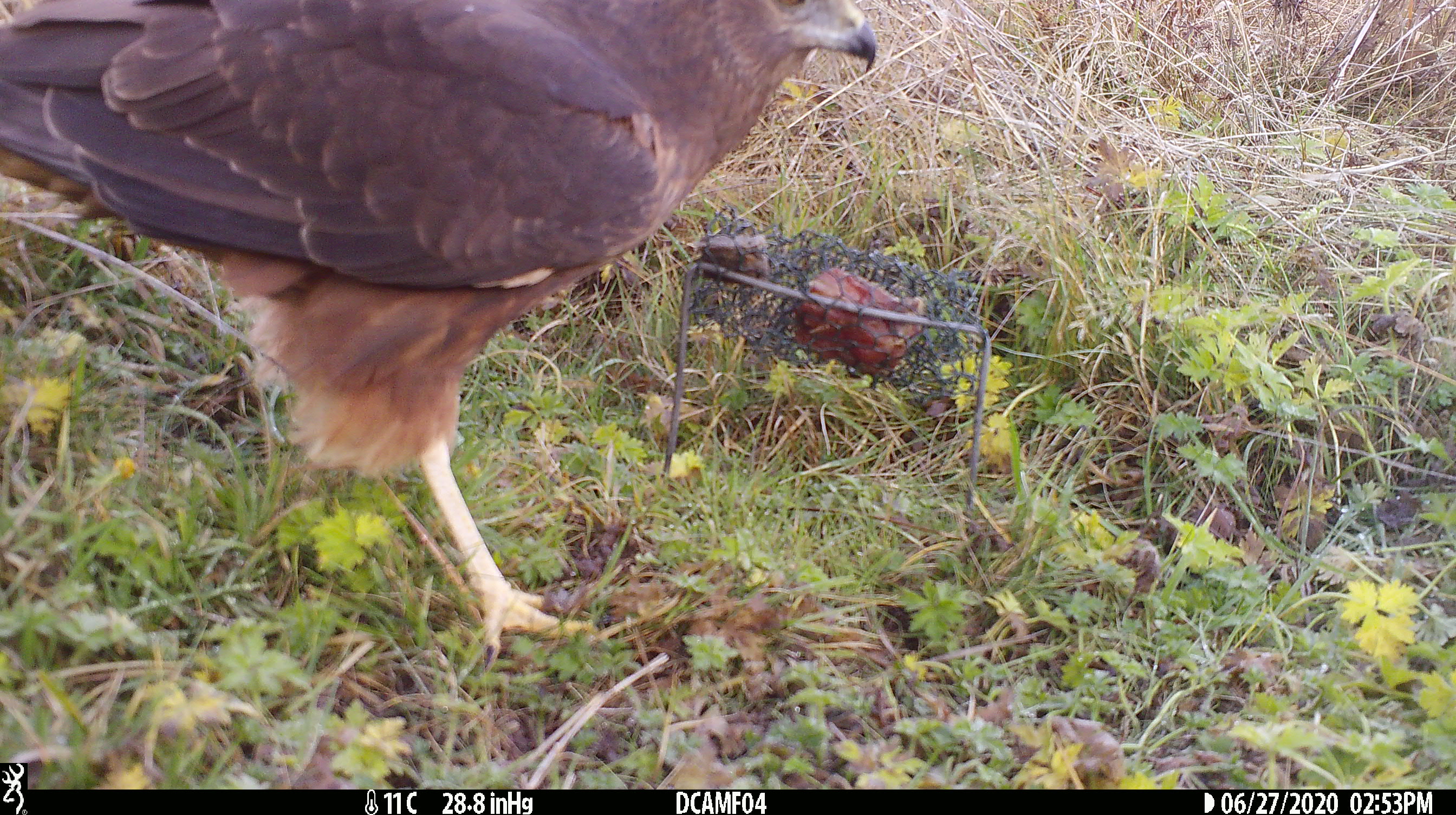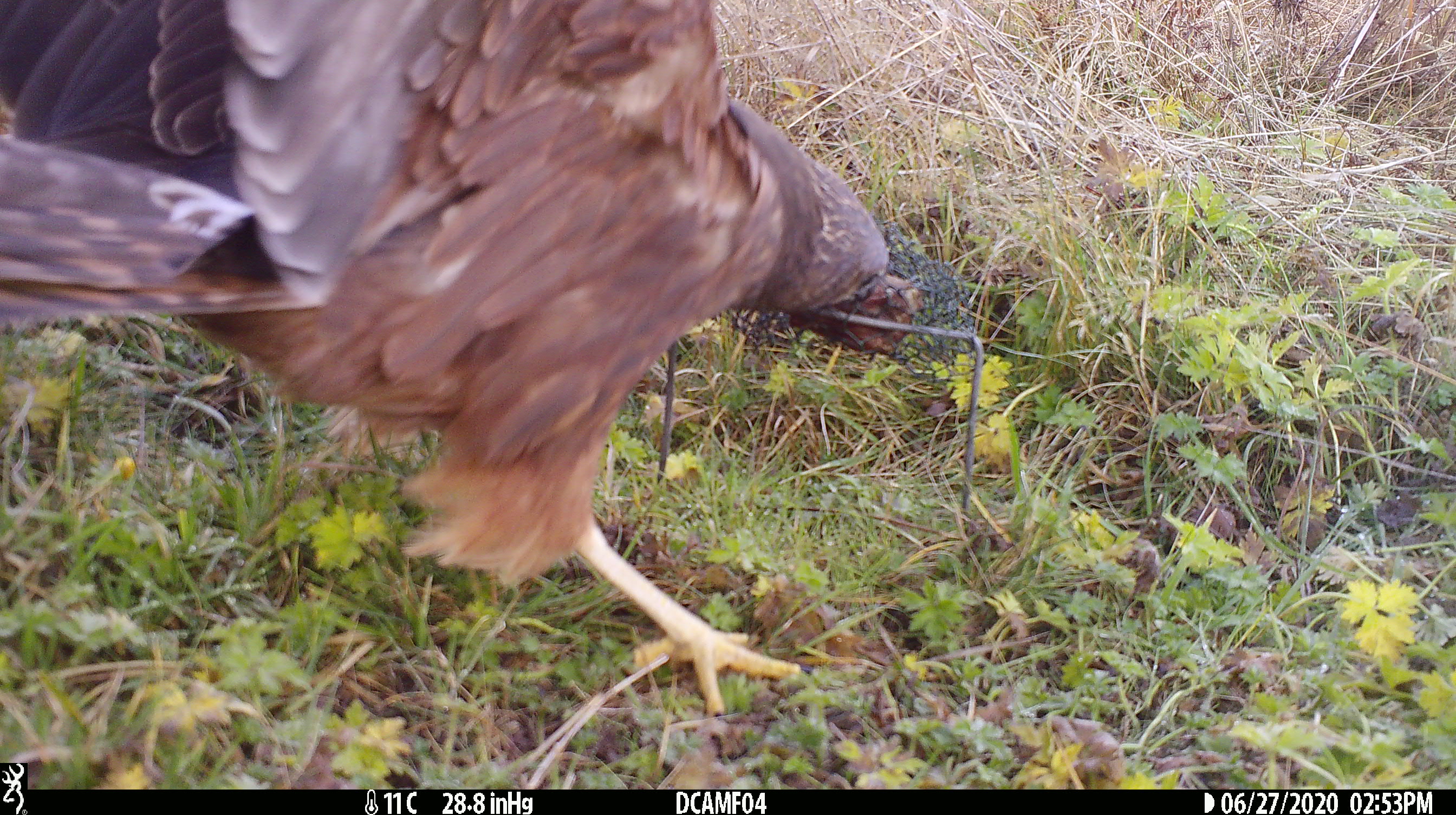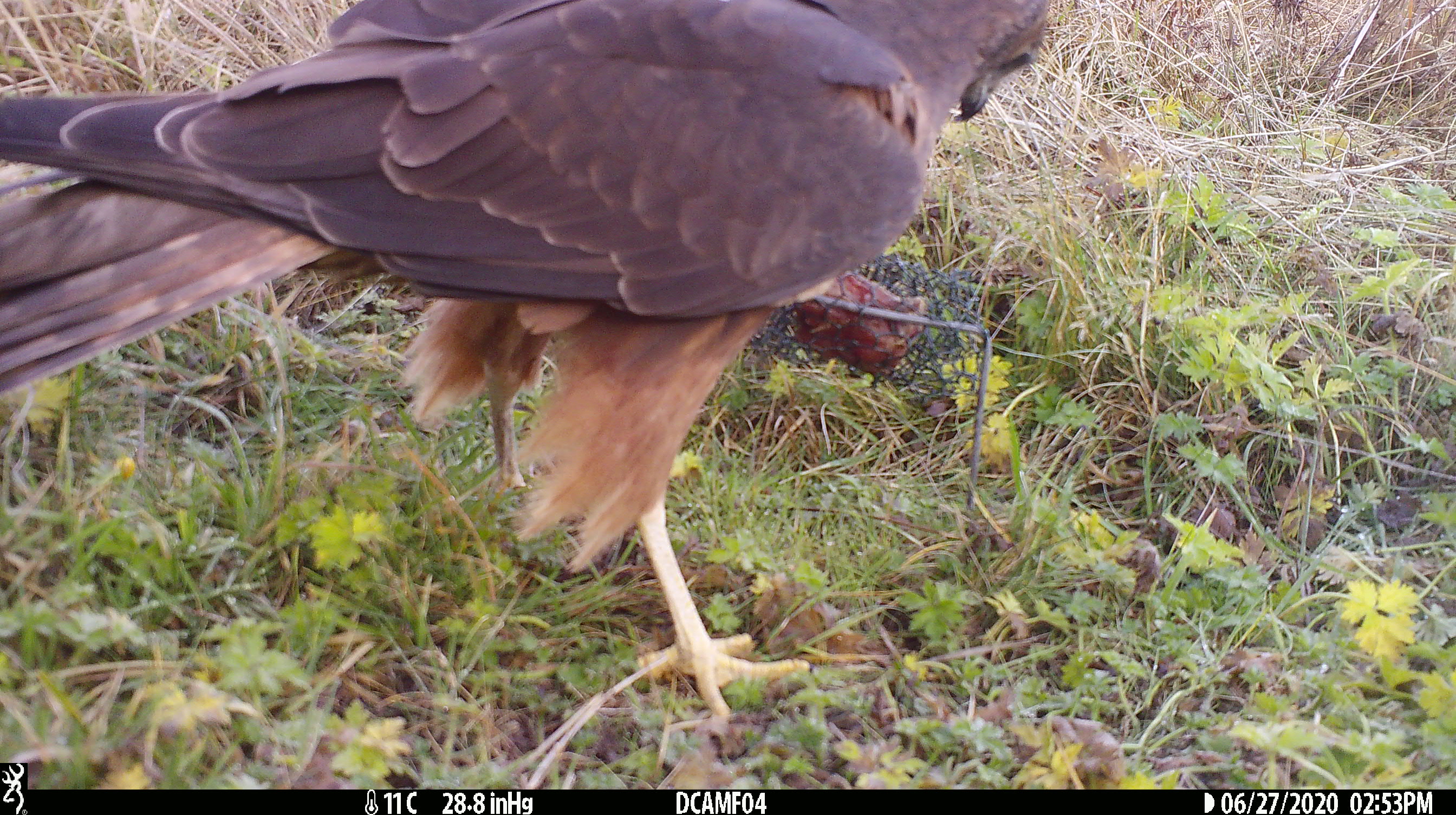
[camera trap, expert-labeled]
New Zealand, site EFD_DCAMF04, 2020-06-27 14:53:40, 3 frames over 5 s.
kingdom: Animalia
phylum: Chordata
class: Aves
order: Accipitriformes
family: Accipitridae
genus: Circus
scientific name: Circus approximans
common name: swamp harrier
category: harrier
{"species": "harrier (swamp harrier) (Circus approximans)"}